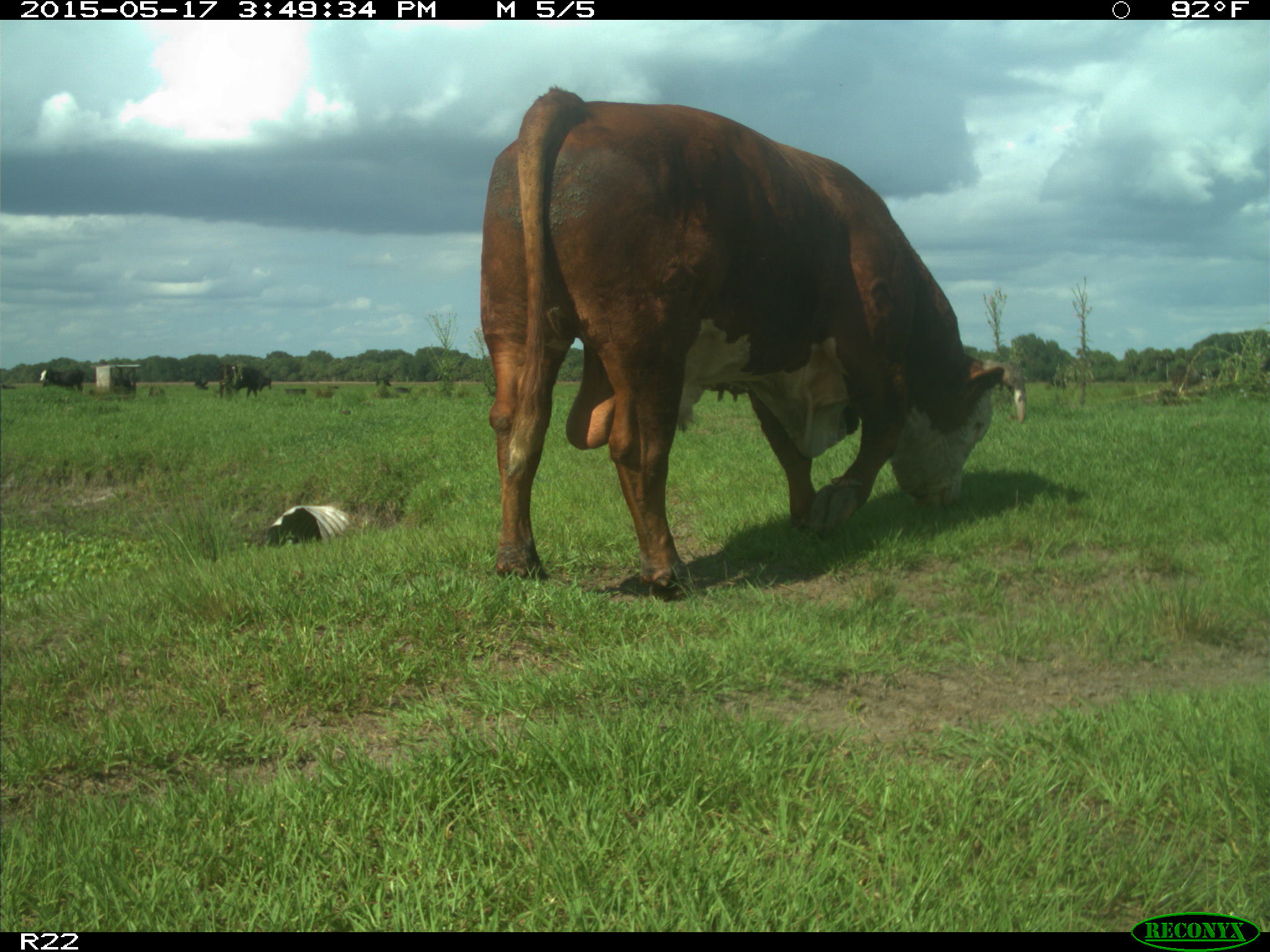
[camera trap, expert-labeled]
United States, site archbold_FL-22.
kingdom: Animalia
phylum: Chordata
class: Mammalia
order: Artiodactyla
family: Bovidae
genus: Bos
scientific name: Bos taurus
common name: domestic cow